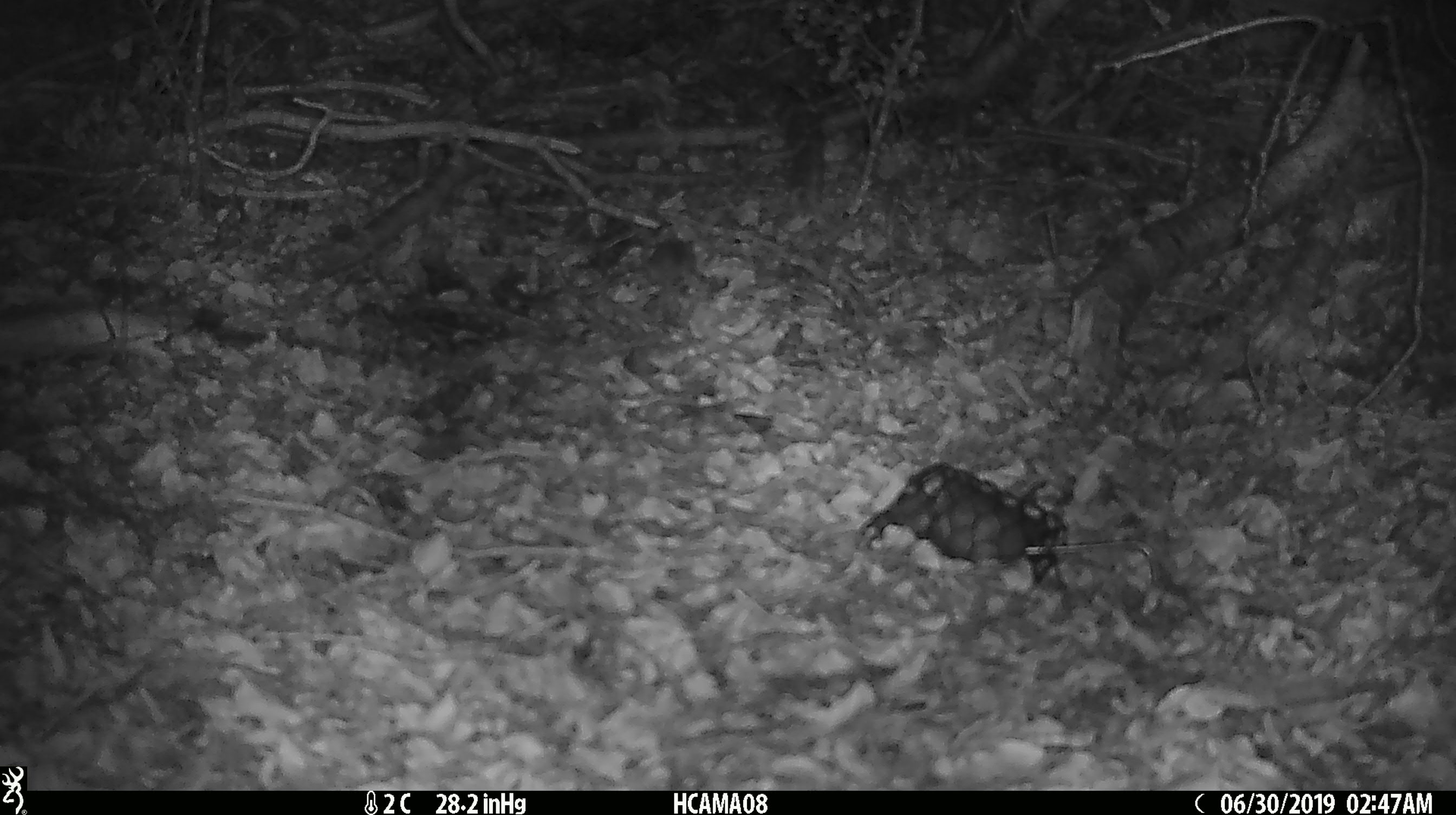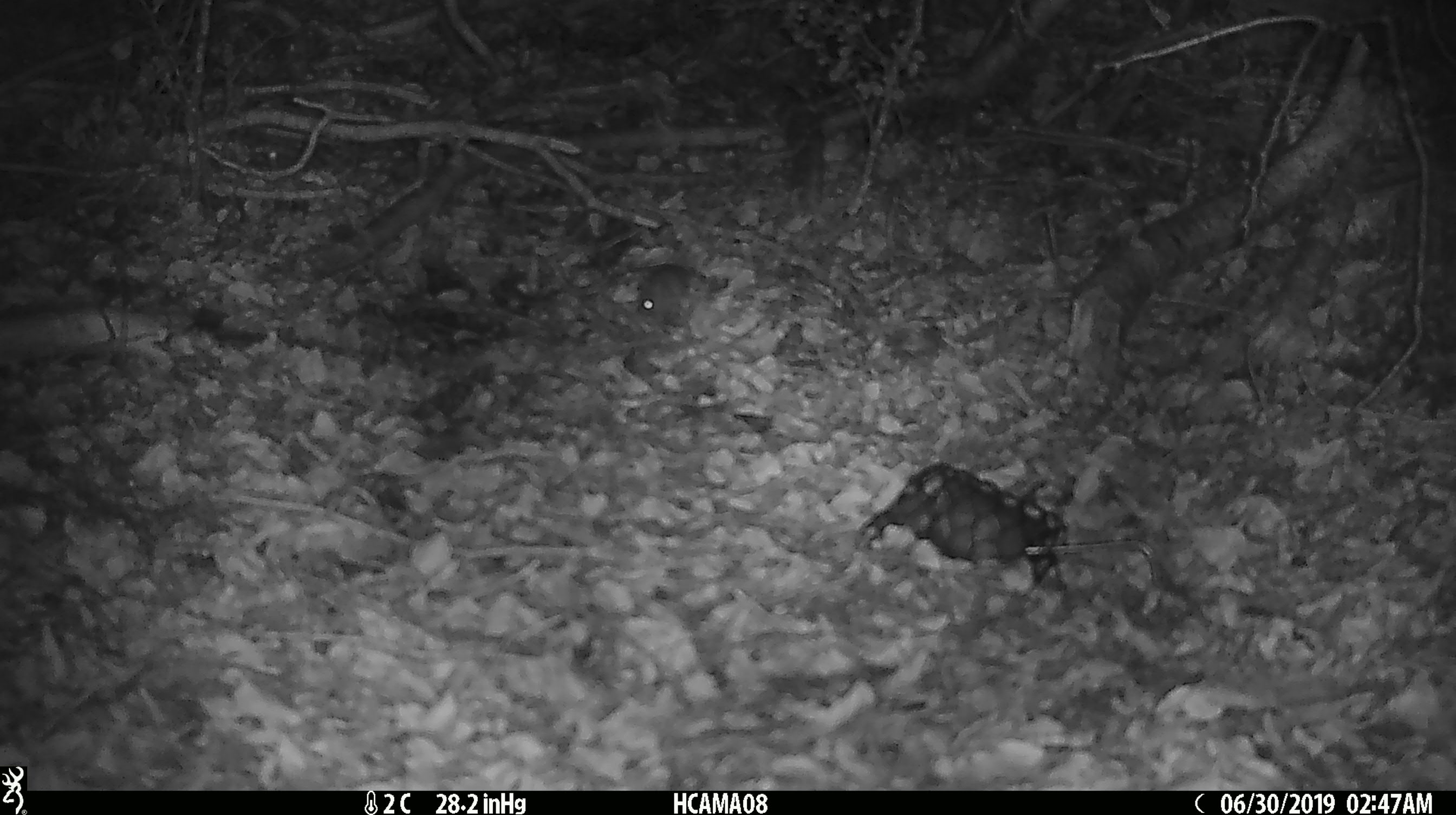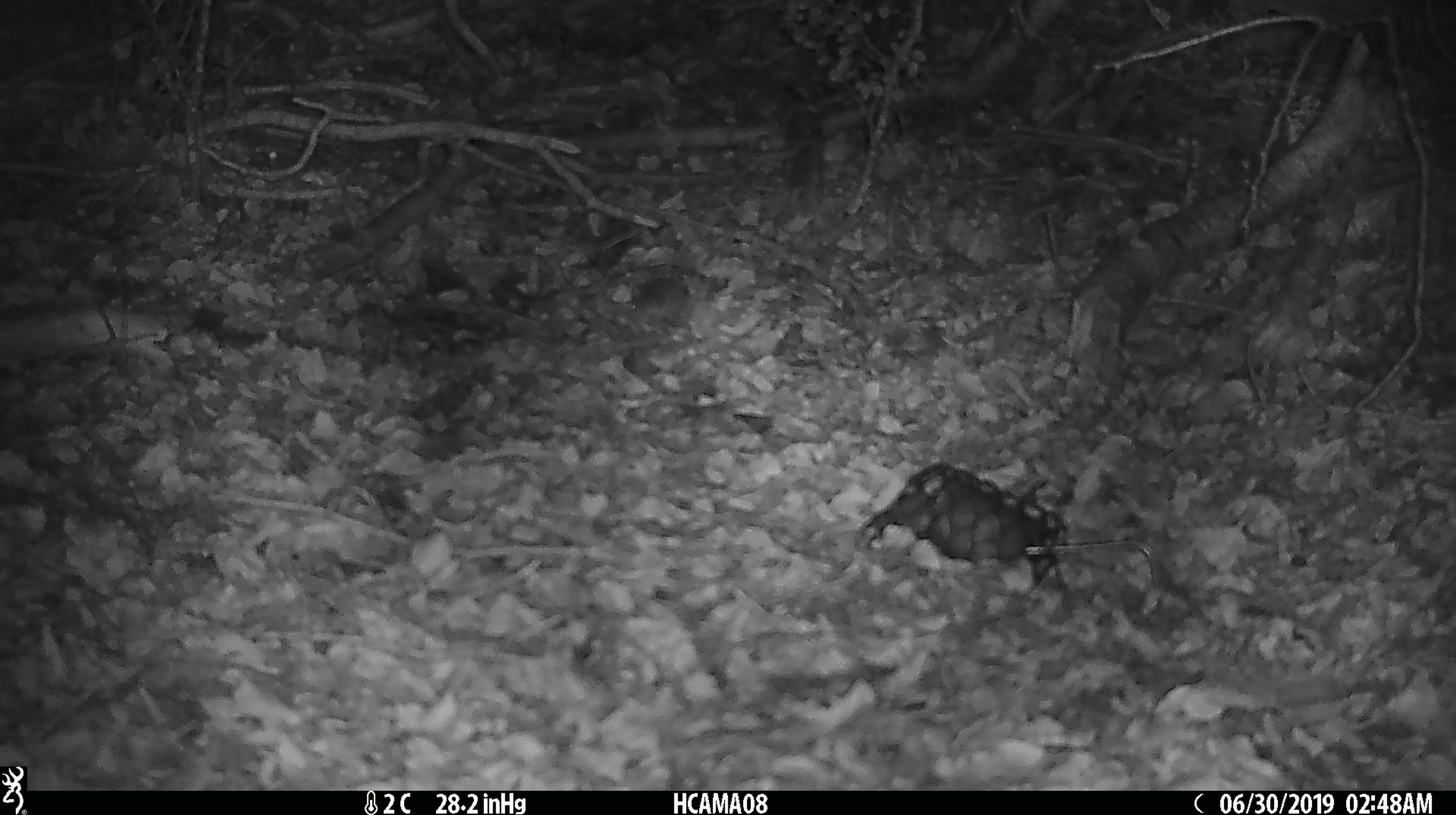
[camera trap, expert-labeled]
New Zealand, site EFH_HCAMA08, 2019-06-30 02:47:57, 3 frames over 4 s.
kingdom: Animalia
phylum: Chordata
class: Mammalia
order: Rodentia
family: Muridae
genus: Mus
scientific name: Mus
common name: mouse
Mouse (Mus).